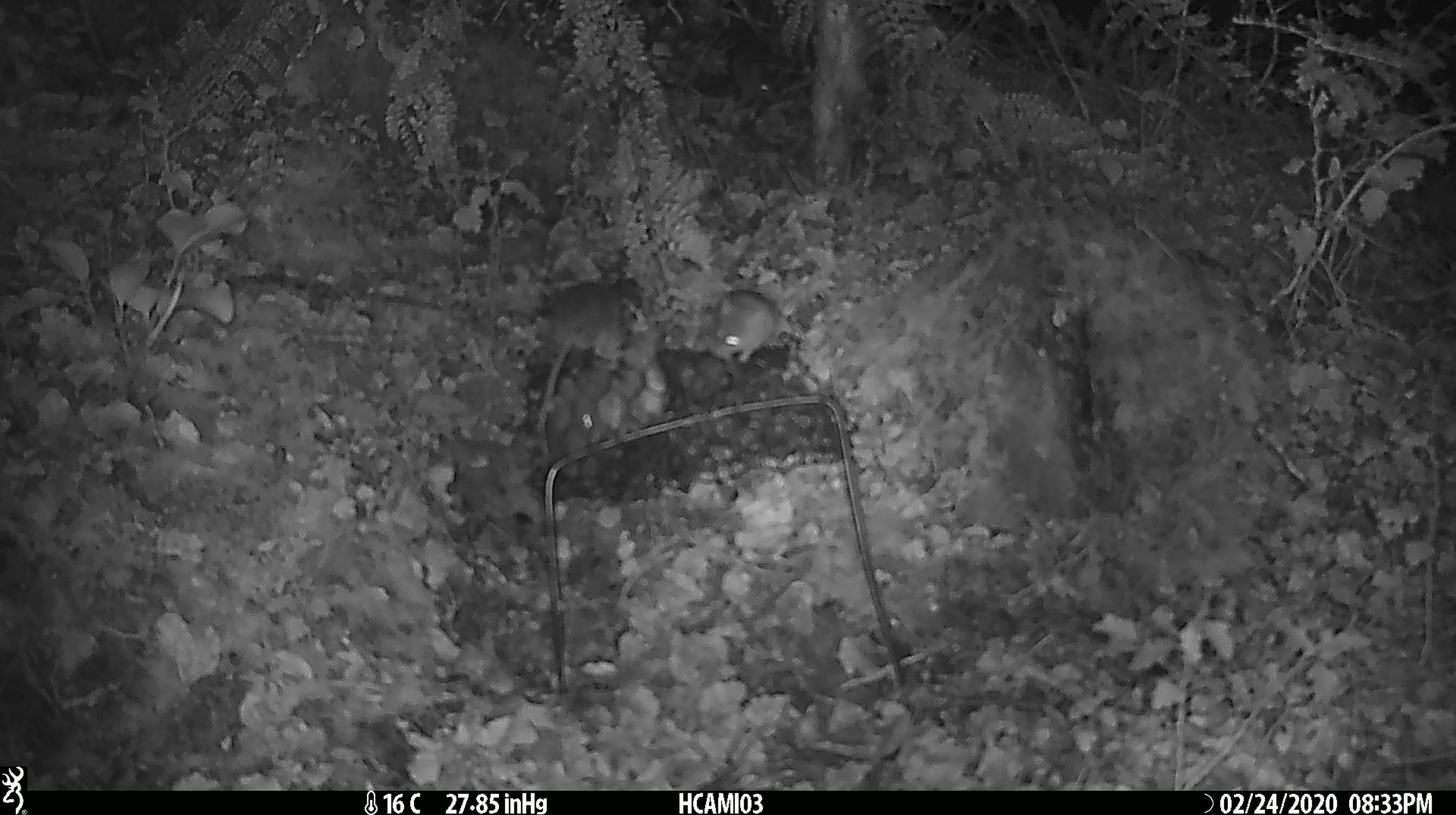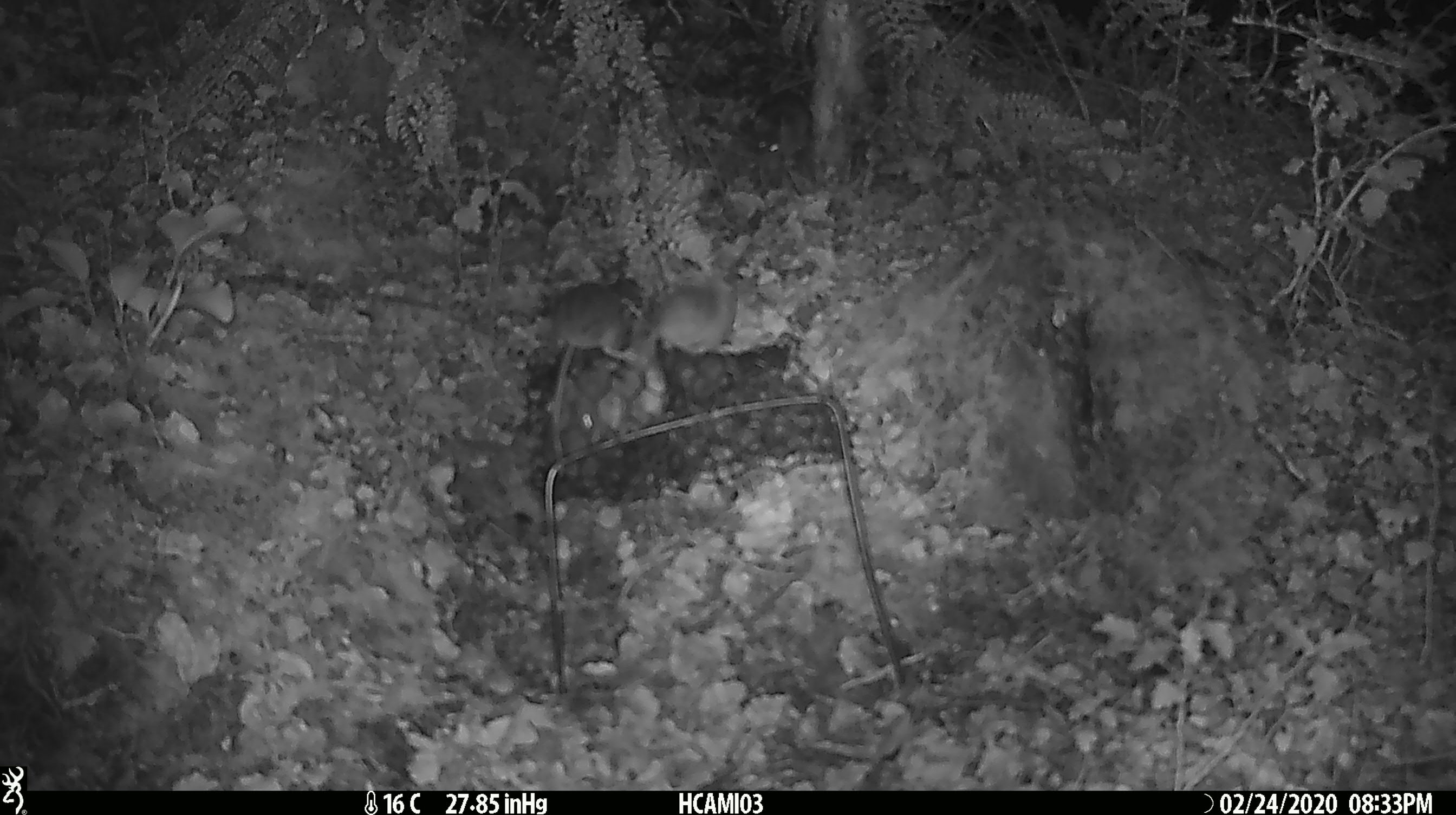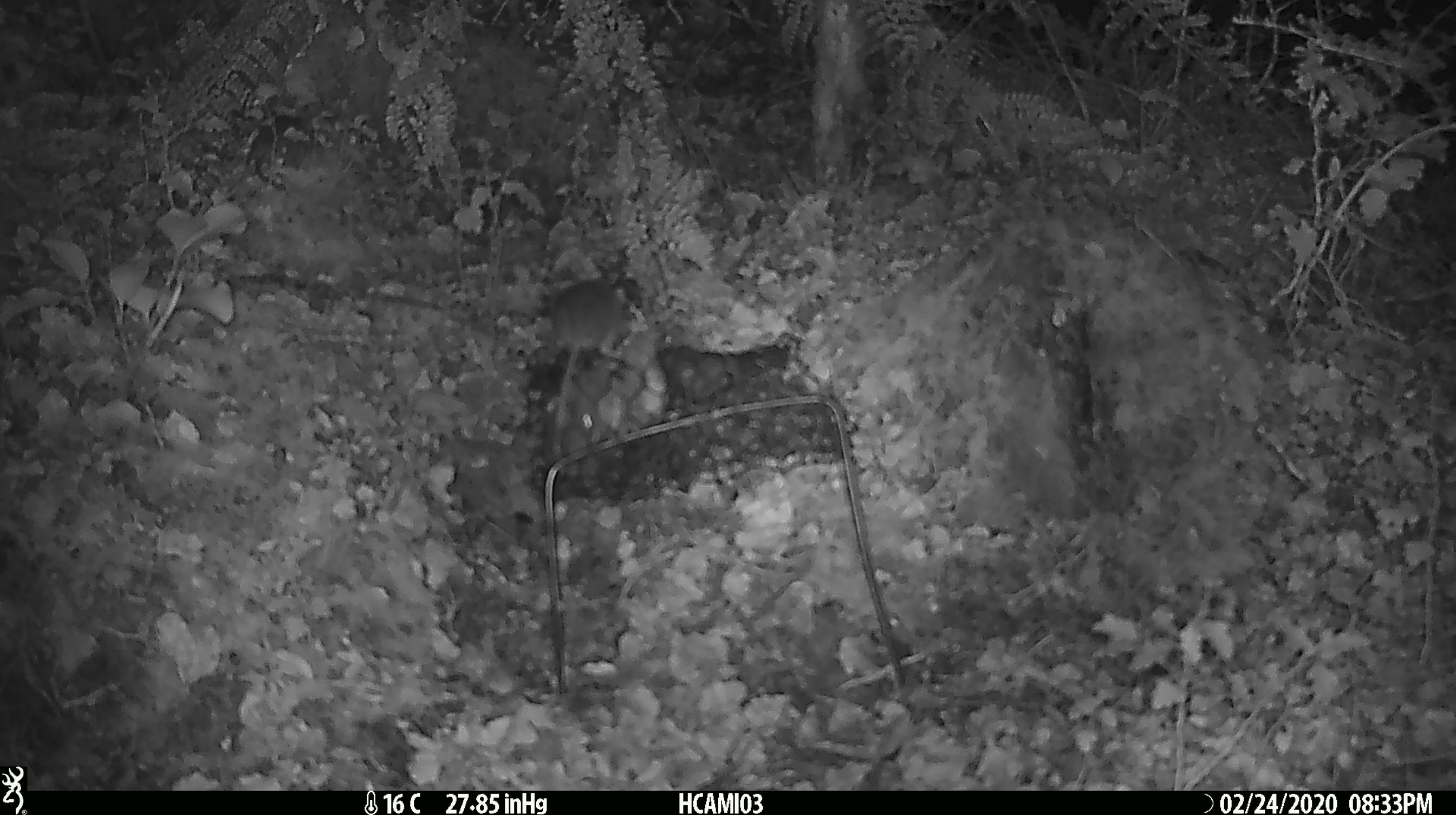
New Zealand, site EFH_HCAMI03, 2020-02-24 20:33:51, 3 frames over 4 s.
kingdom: Animalia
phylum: Chordata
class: Mammalia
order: Rodentia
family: Muridae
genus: Mus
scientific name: Mus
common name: mouse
Mouse (Mus).